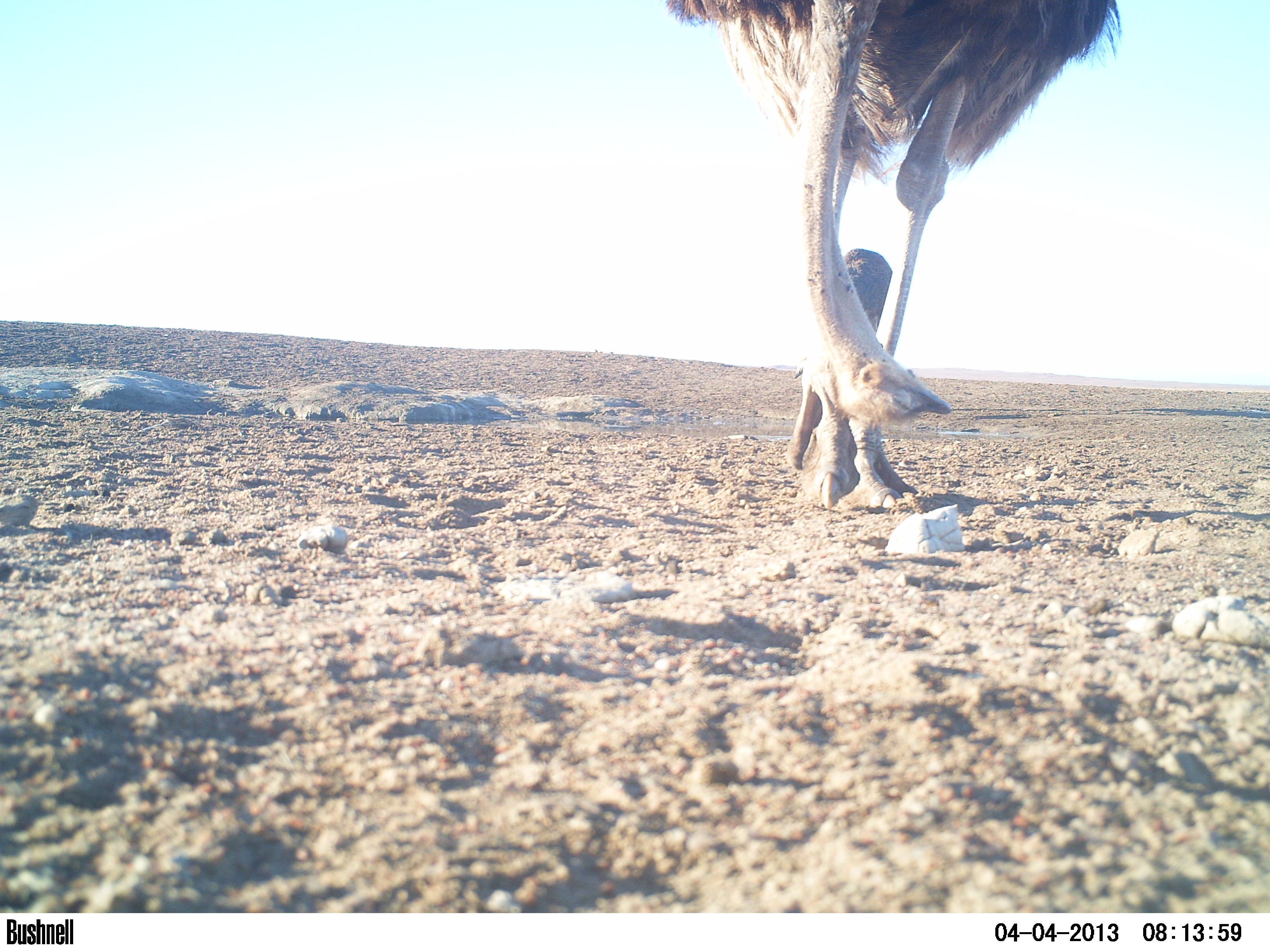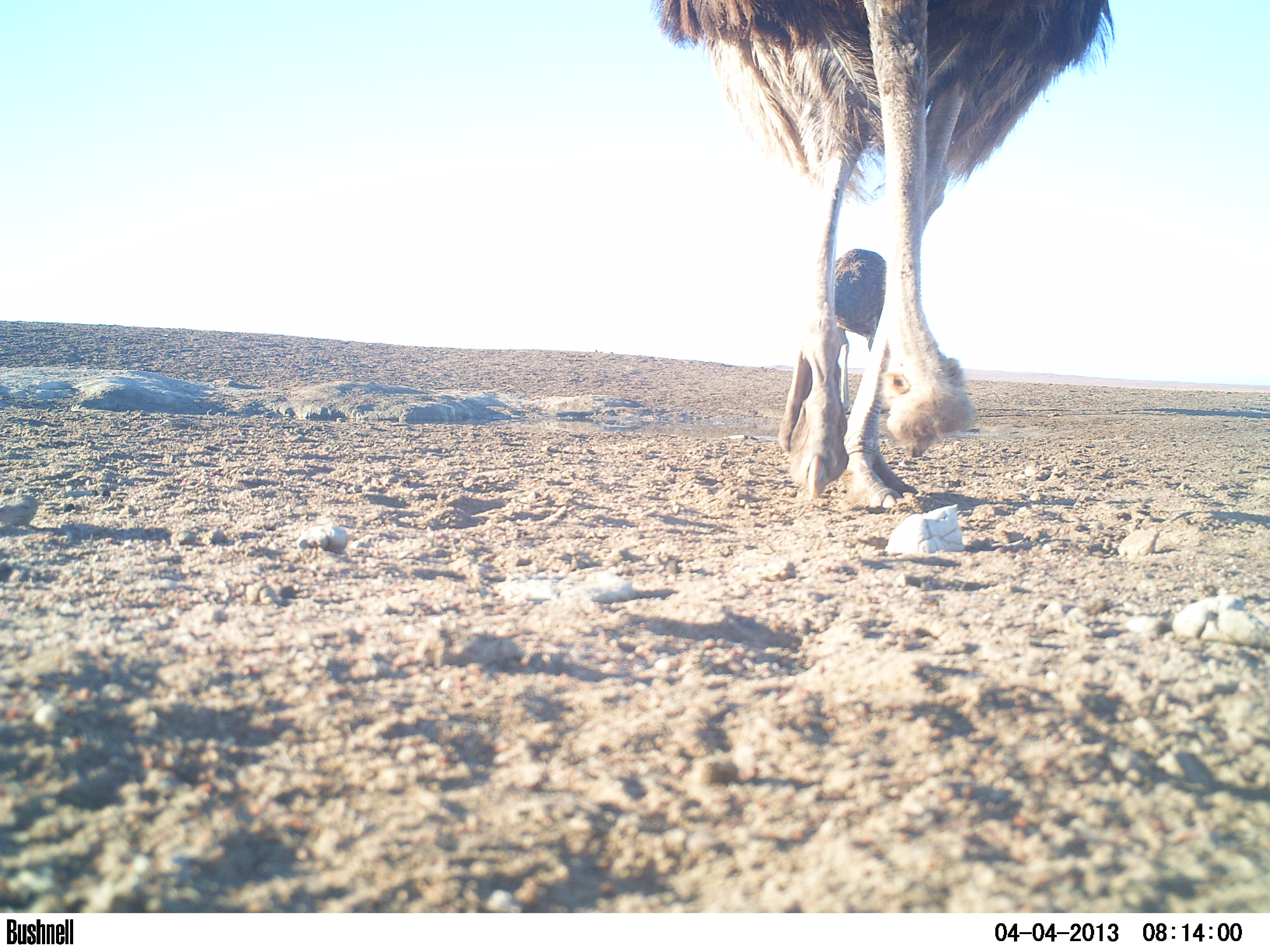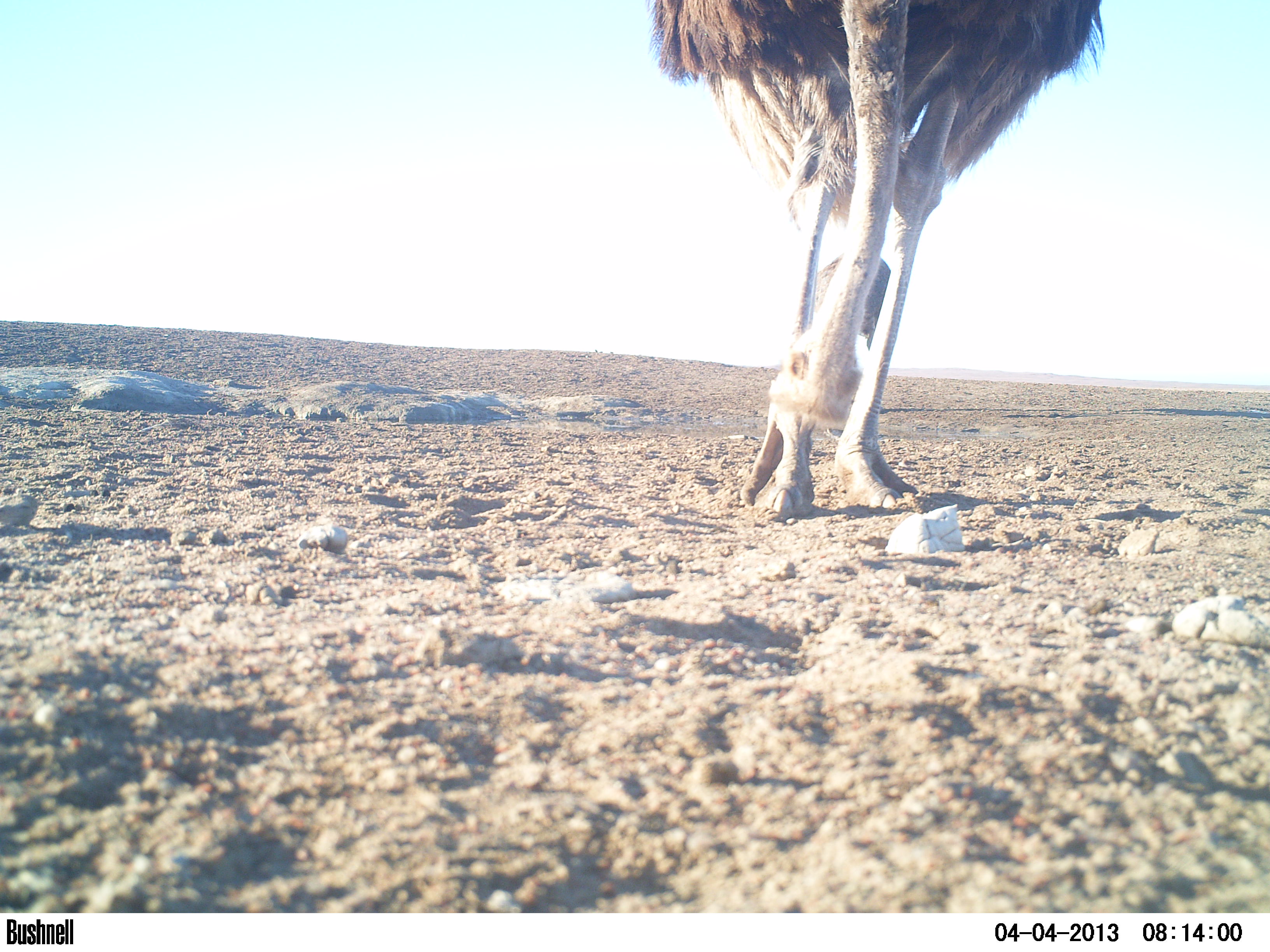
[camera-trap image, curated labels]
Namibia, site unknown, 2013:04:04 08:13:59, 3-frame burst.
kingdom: Animalia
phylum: Chordata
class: Aves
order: Struthioniformes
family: Struthionidae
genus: Struthio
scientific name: Struthio camelus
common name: common ostrich